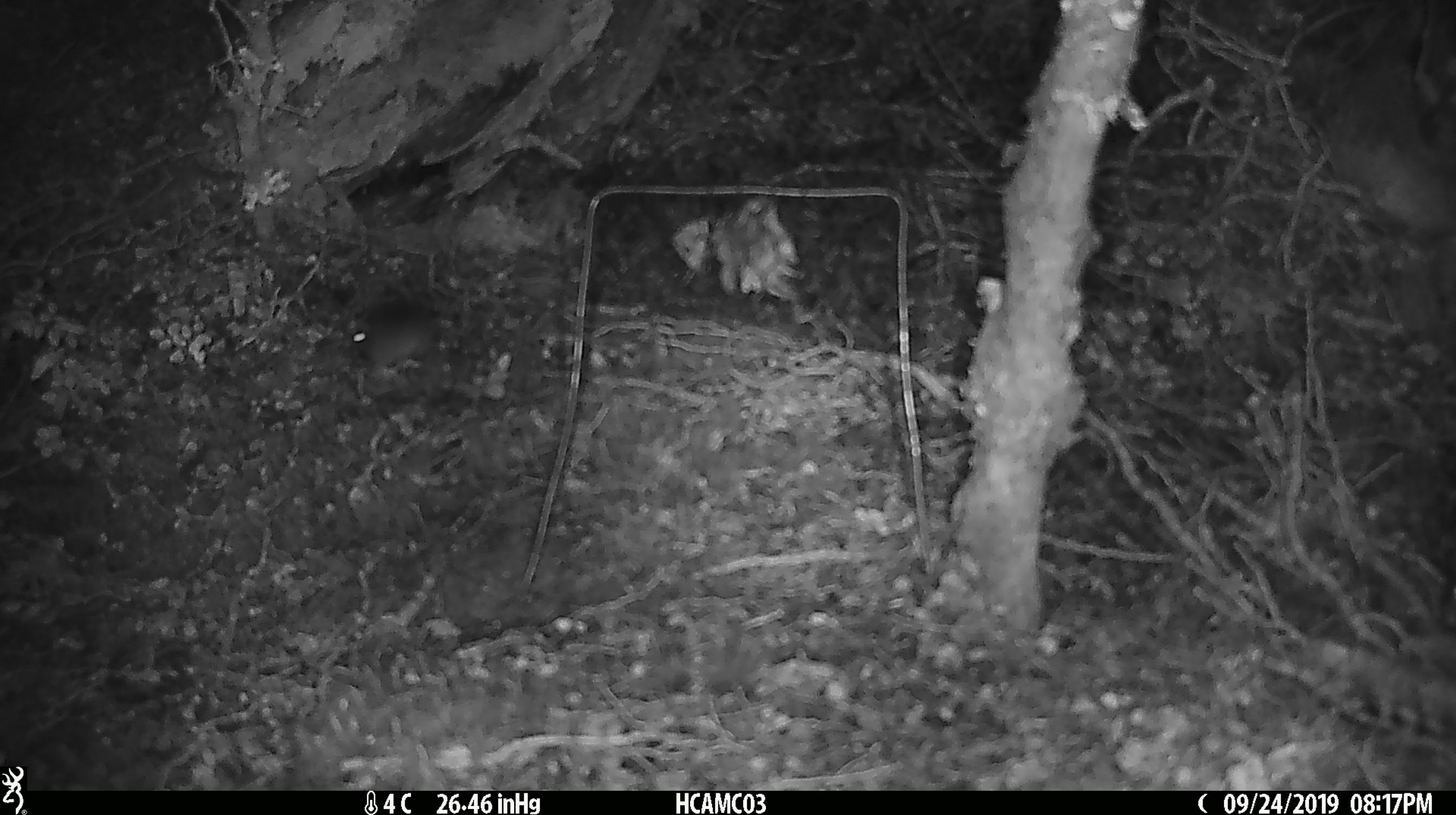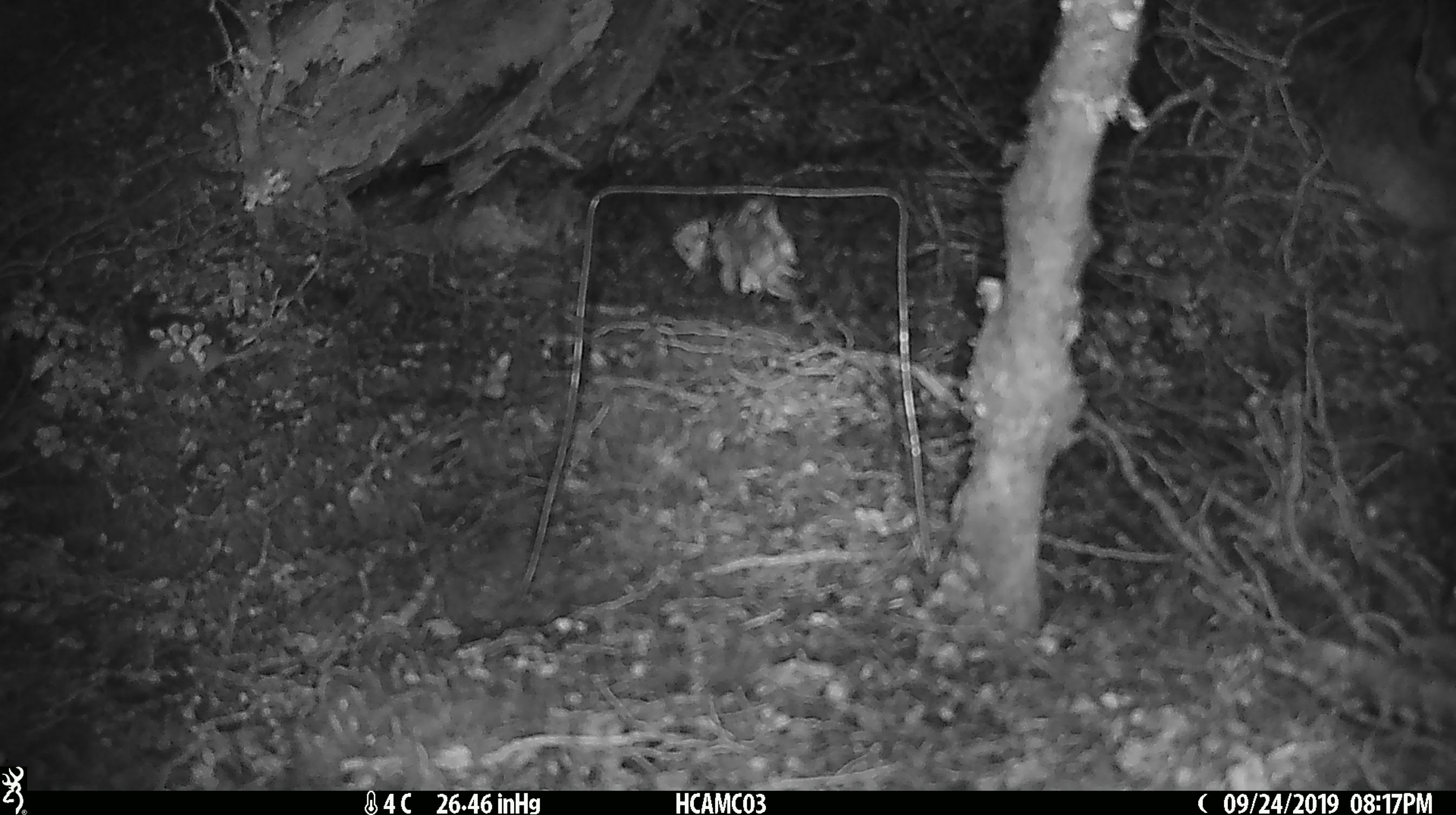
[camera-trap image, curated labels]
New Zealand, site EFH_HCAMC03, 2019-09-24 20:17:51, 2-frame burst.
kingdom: Animalia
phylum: Chordata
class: Mammalia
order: Rodentia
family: Muridae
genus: Mus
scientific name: Mus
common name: mouse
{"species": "mouse (Mus)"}